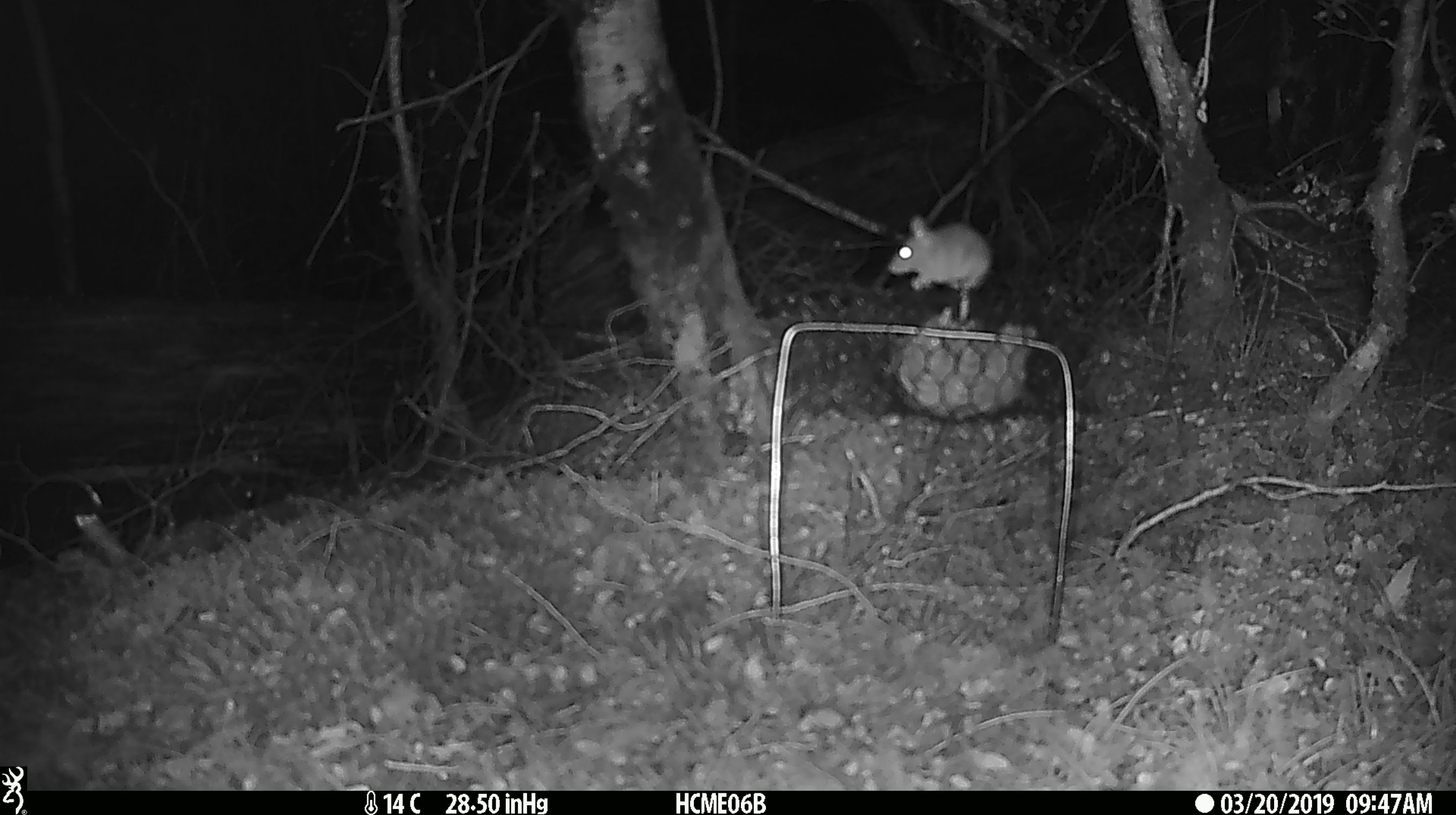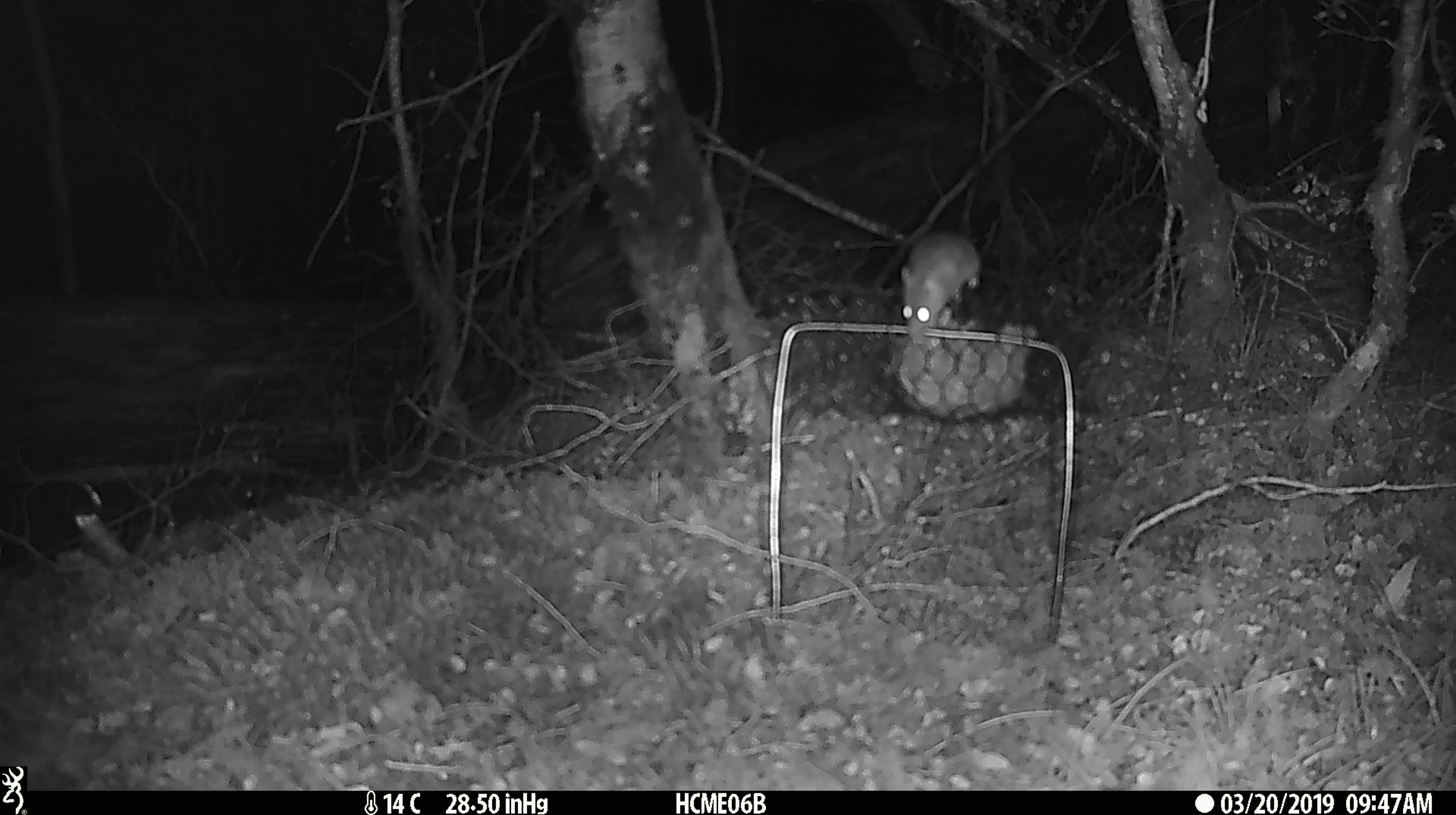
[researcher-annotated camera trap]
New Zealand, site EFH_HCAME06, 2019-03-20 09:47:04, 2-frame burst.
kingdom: Animalia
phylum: Chordata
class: Mammalia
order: Rodentia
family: Muridae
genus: Mus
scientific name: Mus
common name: mouse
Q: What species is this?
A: Mouse (Mus).